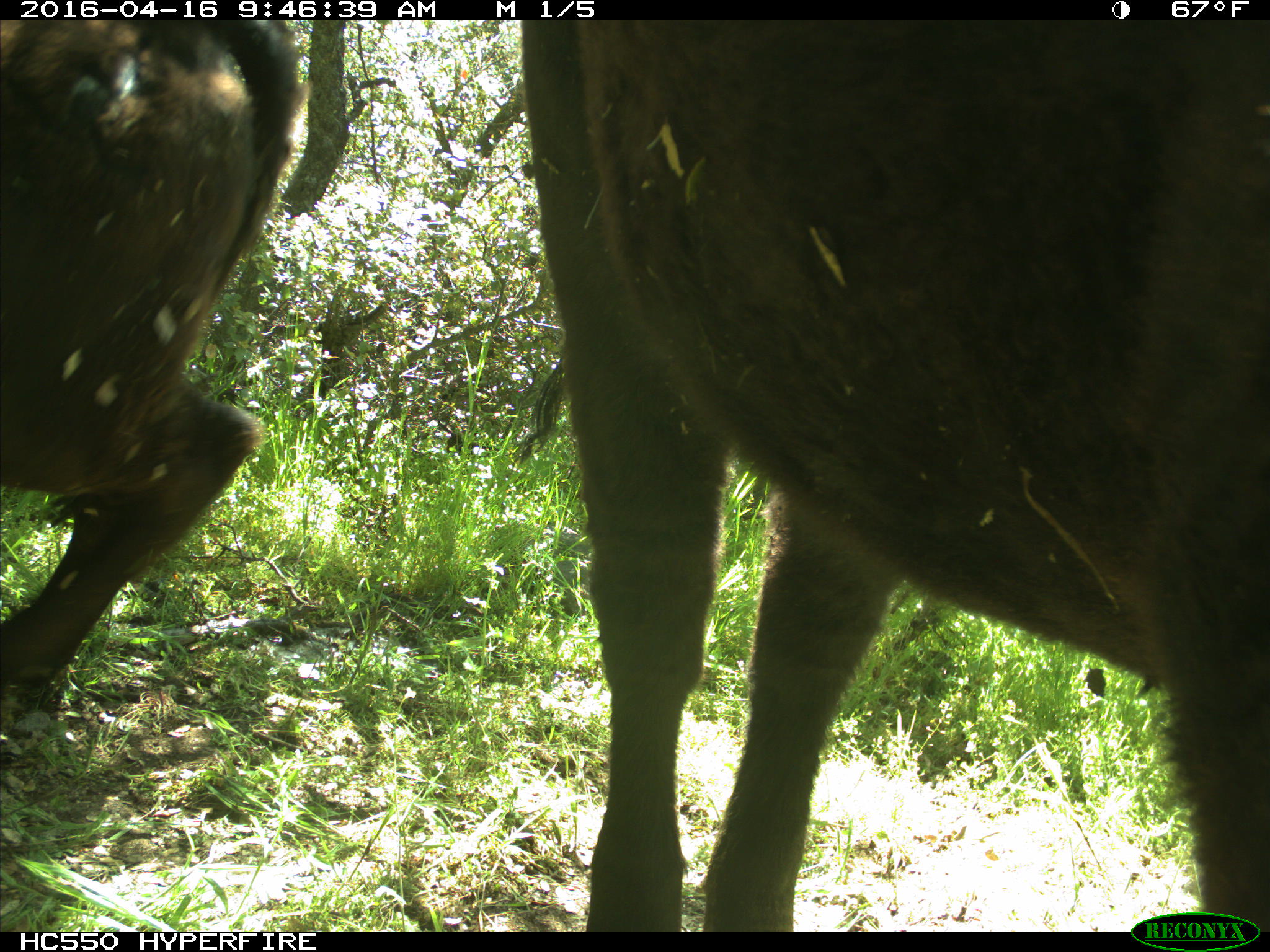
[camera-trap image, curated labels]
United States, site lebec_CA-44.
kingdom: Animalia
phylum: Chordata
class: Mammalia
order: Artiodactyla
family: Bovidae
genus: Bos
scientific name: Bos taurus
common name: domestic cow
Bos taurus (domestic cow).